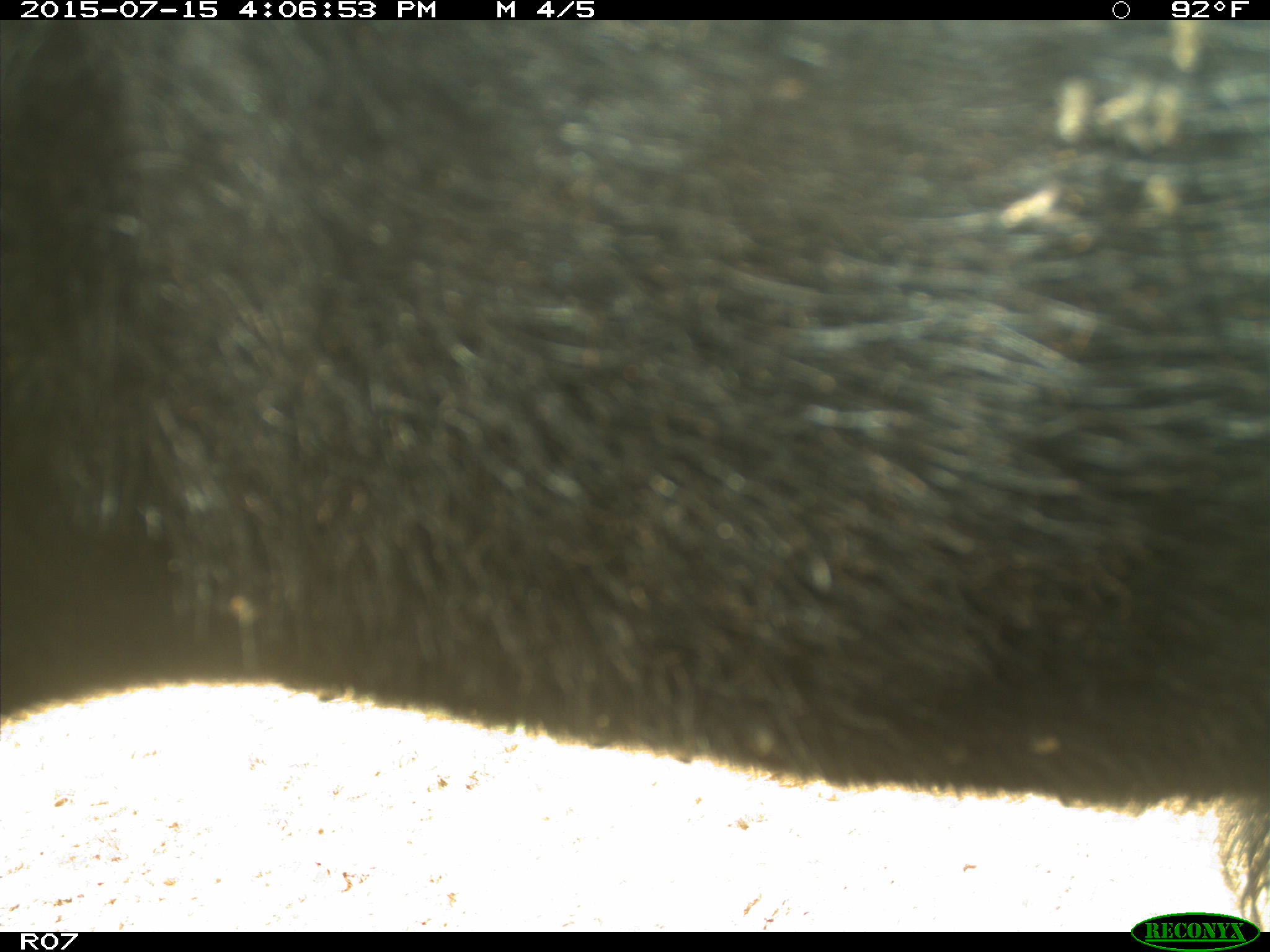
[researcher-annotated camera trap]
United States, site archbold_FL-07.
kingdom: Animalia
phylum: Chordata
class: Mammalia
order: Artiodactyla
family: Bovidae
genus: Bos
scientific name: Bos taurus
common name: domestic cow